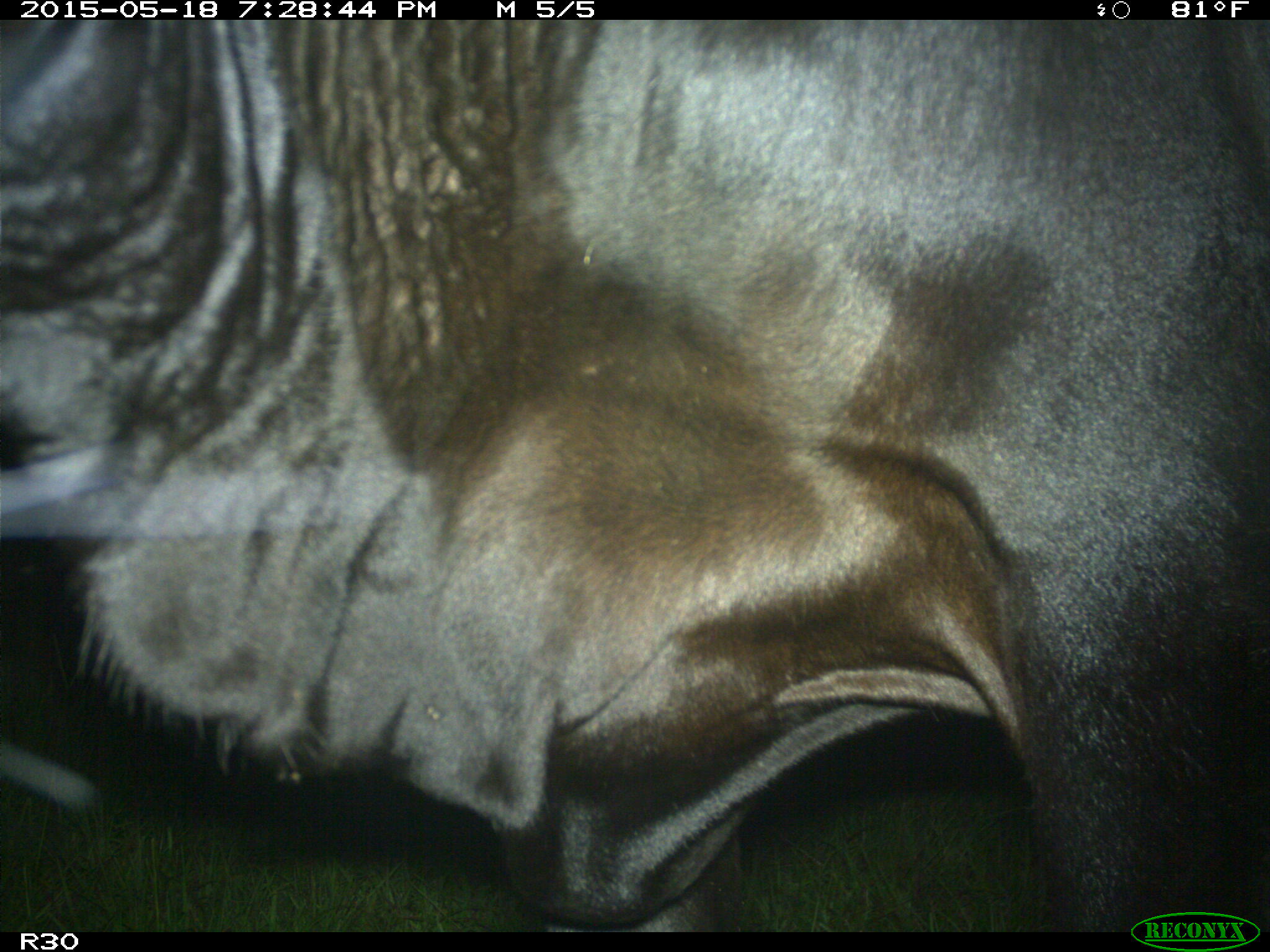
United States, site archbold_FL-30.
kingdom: Animalia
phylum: Chordata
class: Mammalia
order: Artiodactyla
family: Bovidae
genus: Bos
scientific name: Bos taurus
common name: domestic cow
Bos taurus (domestic cow).